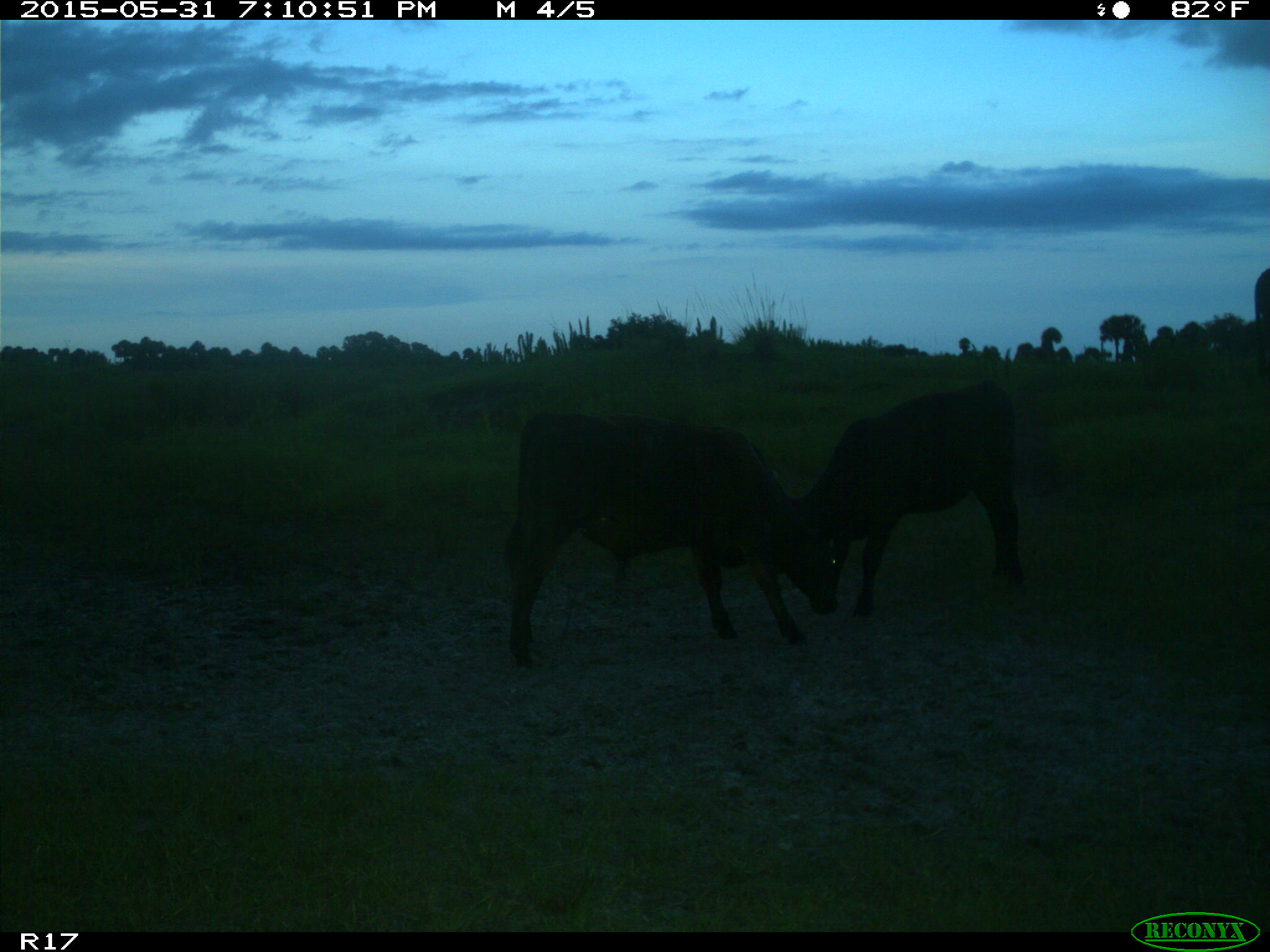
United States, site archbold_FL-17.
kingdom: Animalia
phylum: Chordata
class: Mammalia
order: Artiodactyla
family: Bovidae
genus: Bos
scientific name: Bos taurus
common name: domestic cow